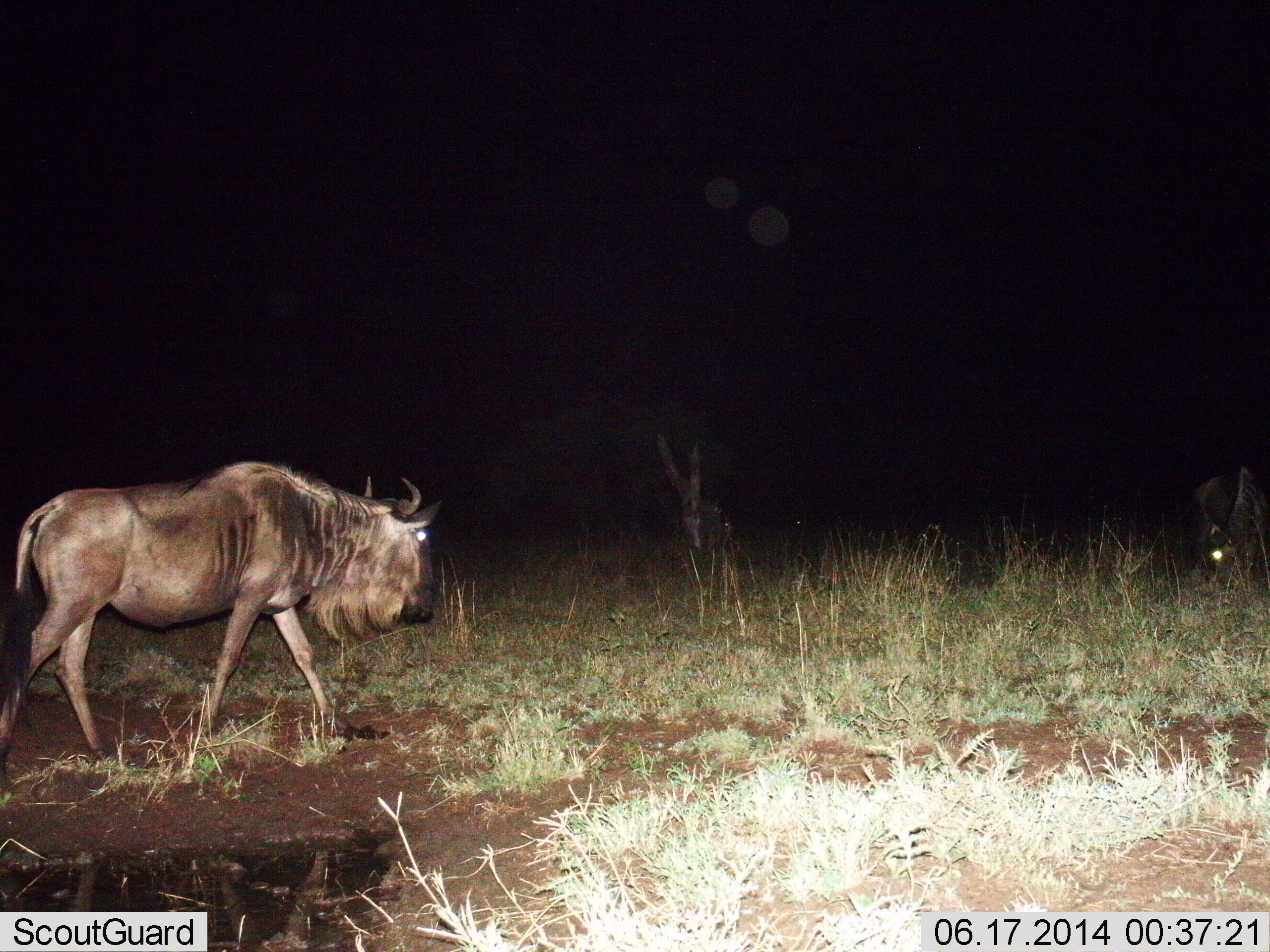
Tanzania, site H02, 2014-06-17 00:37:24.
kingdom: Animalia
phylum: Chordata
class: Mammalia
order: Artiodactyla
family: Bovidae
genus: Connochaetes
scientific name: Connochaetes taurinus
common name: blue wildebeest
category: wildebeest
Wildebeest (blue wildebeest) (Connochaetes taurinus), count 2. Behavior (volunteer vote fractions): standing 0%, resting 0%, moving 100%, interacting 0%. Young present (vote fraction): 0%. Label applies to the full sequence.